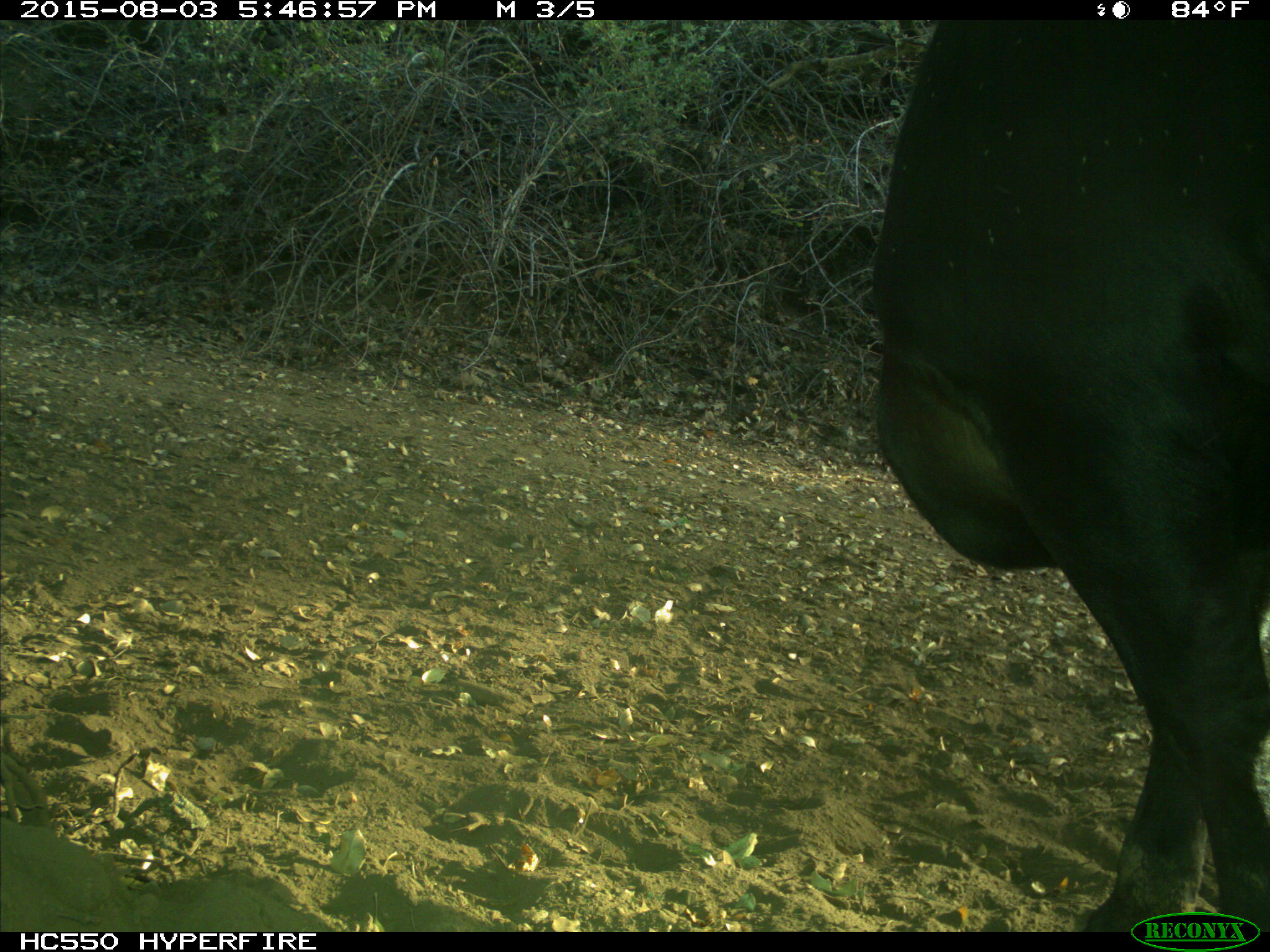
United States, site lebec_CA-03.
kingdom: Animalia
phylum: Chordata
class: Mammalia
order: Artiodactyla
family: Bovidae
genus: Bos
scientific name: Bos taurus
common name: domestic cow